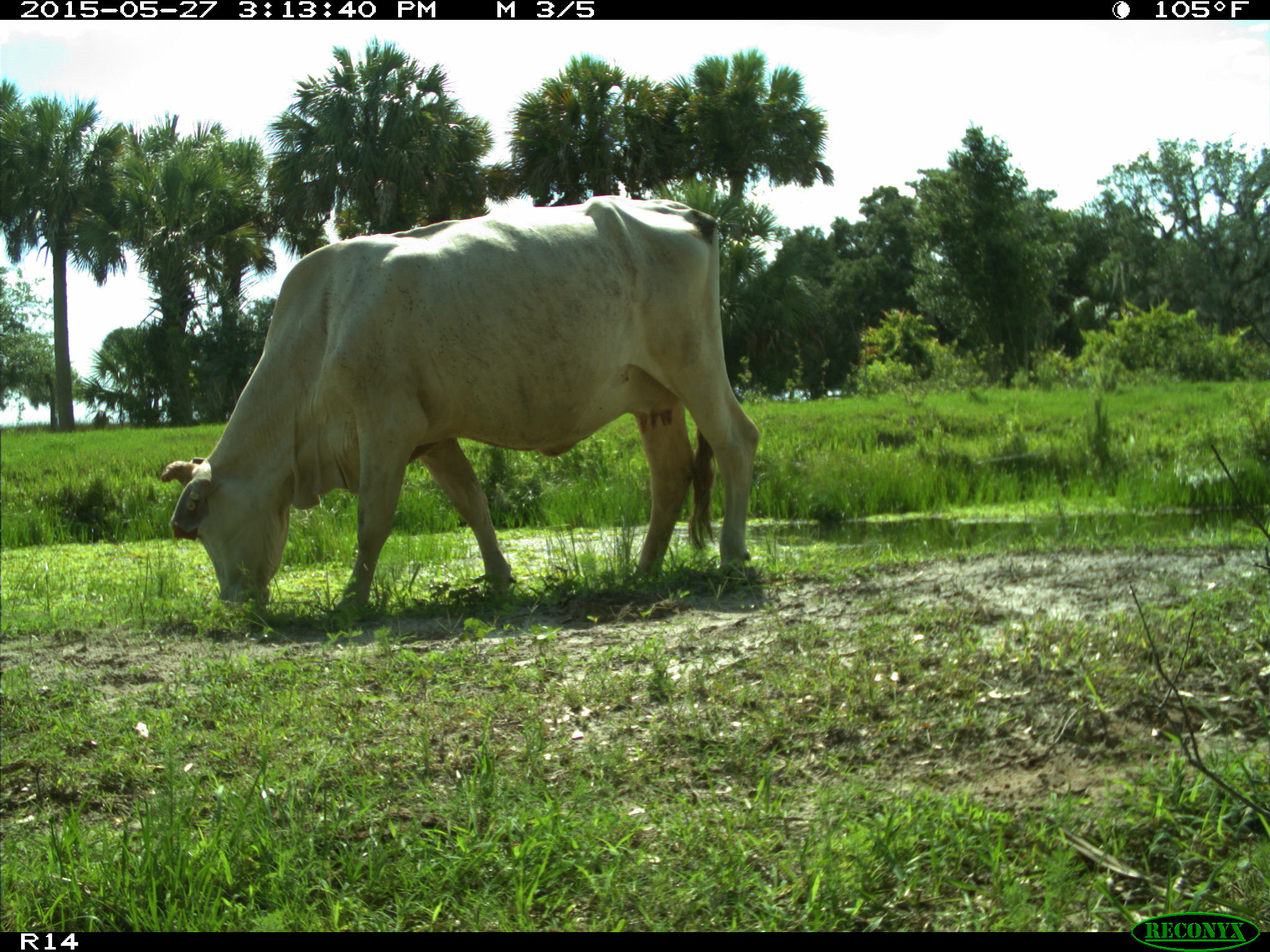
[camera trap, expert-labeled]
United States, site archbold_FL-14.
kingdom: Animalia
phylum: Chordata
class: Mammalia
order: Artiodactyla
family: Bovidae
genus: Bos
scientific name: Bos taurus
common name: domestic cow